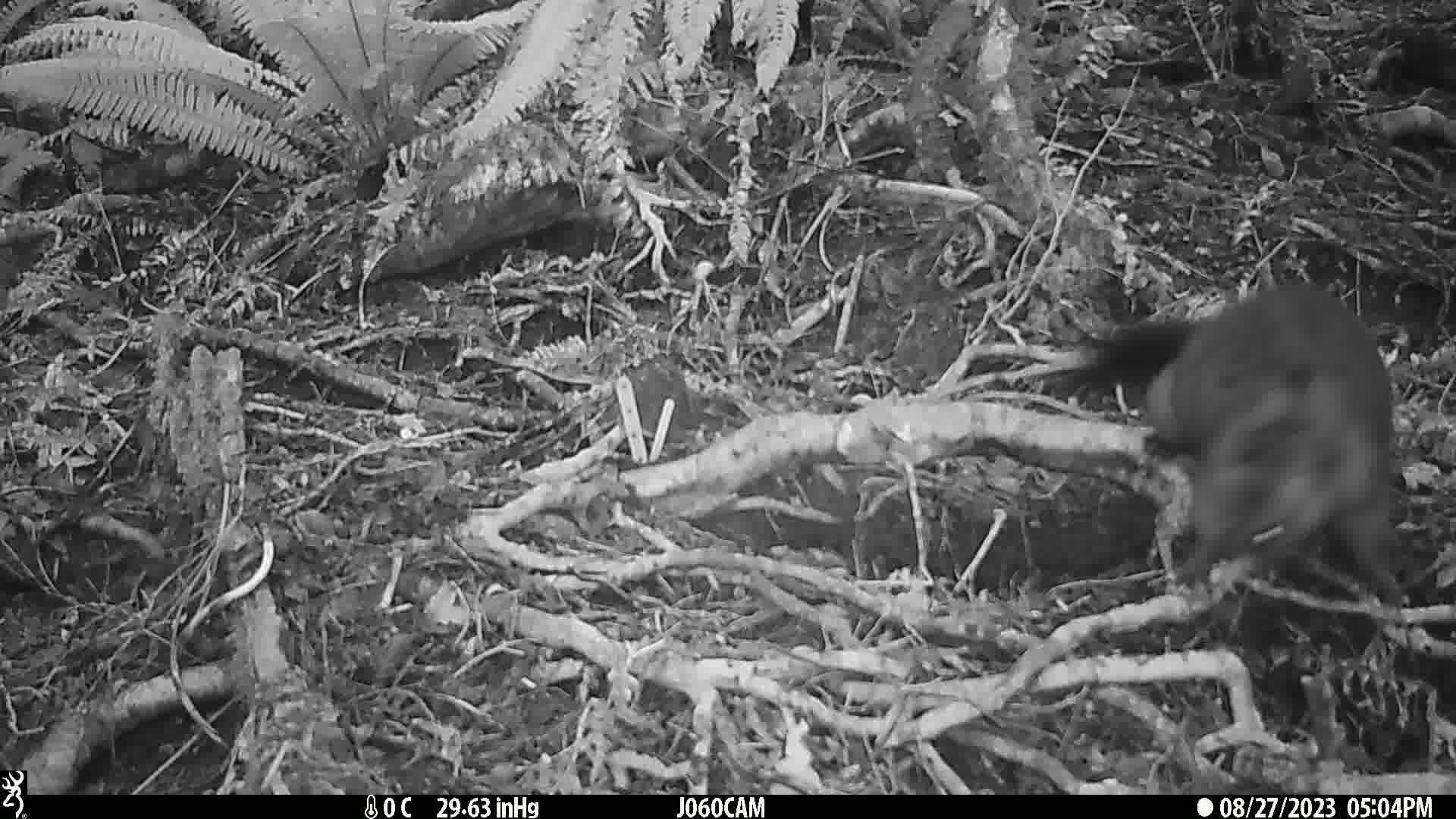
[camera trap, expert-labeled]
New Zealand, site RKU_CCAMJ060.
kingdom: Animalia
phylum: Chordata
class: Mammalia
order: Diprotodontia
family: Phalangeridae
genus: Trichosurus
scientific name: Trichosurus vulpecula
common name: common brushtail possum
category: possum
Possum (common brushtail possum) (Trichosurus vulpecula).